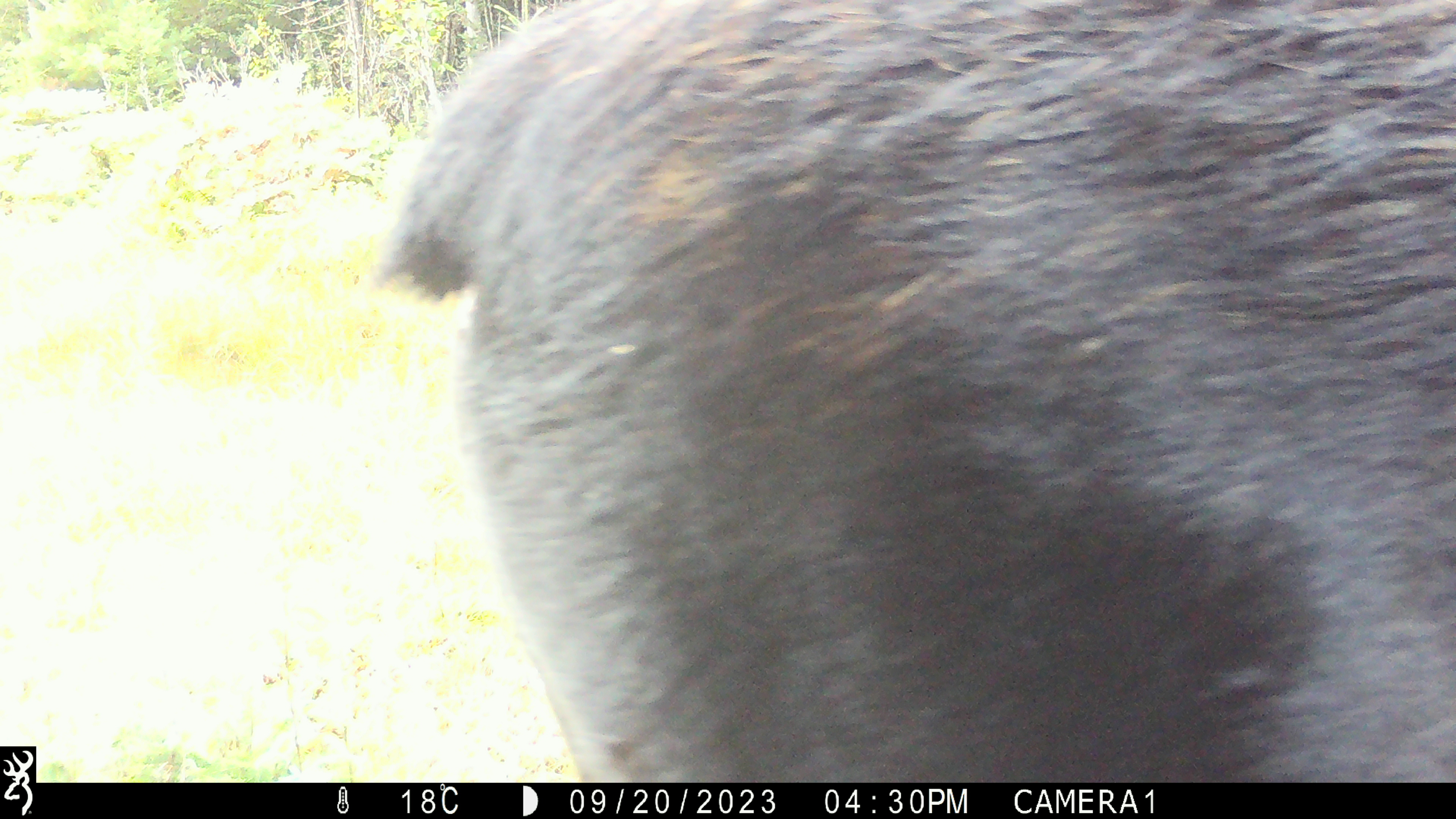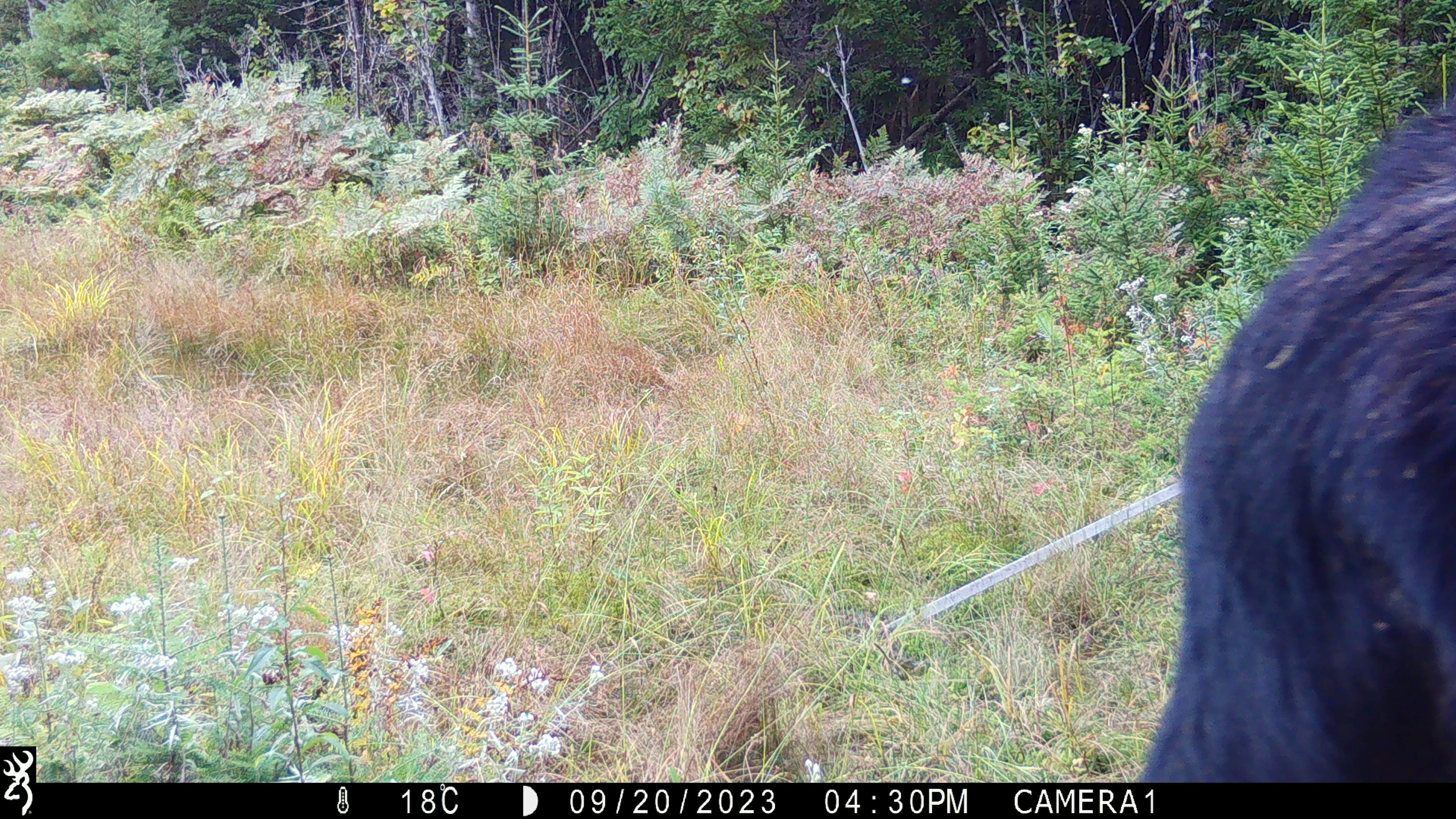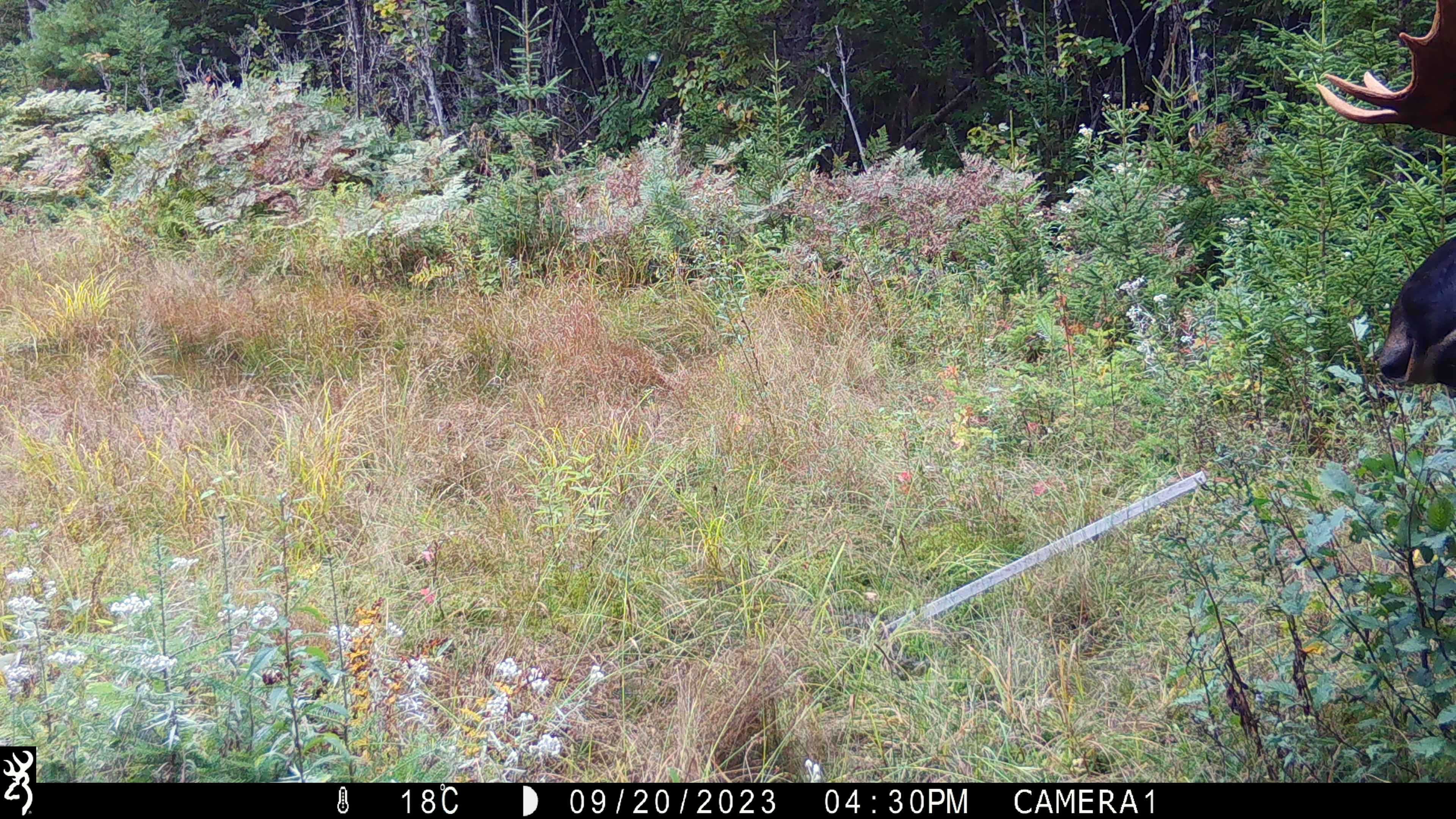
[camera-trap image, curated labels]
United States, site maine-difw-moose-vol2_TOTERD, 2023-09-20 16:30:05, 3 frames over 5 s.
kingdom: Animalia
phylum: Chordata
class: Mammalia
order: Artiodactyla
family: Cervidae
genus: Alces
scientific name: Alces alces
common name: moose